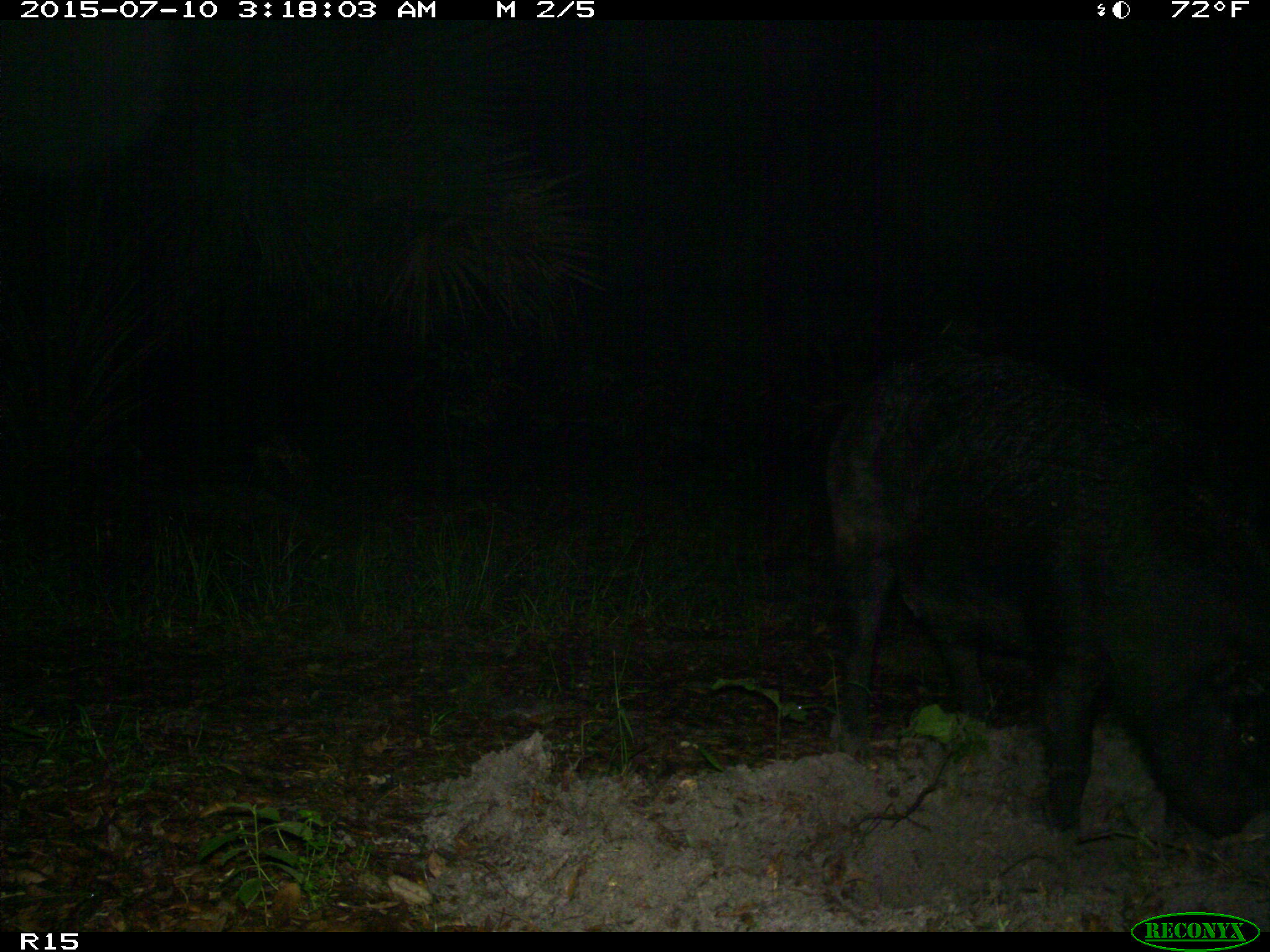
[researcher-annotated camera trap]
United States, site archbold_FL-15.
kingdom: Animalia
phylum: Chordata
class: Mammalia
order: Artiodactyla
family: Suidae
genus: Sus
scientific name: Sus scrofa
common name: wild boar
Sus scrofa (wild boar).